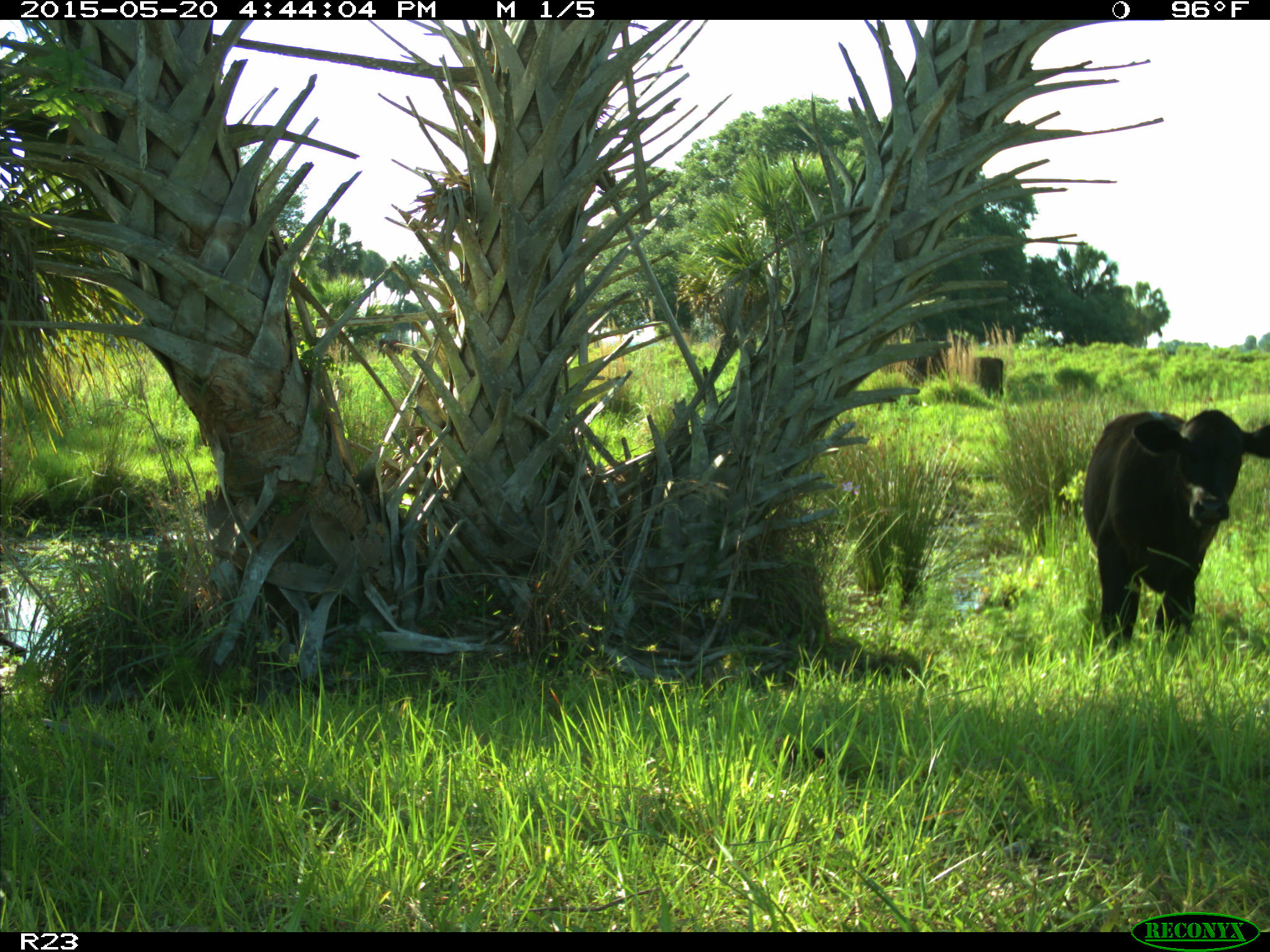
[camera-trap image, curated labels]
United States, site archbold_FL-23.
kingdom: Animalia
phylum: Chordata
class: Mammalia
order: Artiodactyla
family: Bovidae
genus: Bos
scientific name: Bos taurus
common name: domestic cow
Bos taurus (domestic cow).